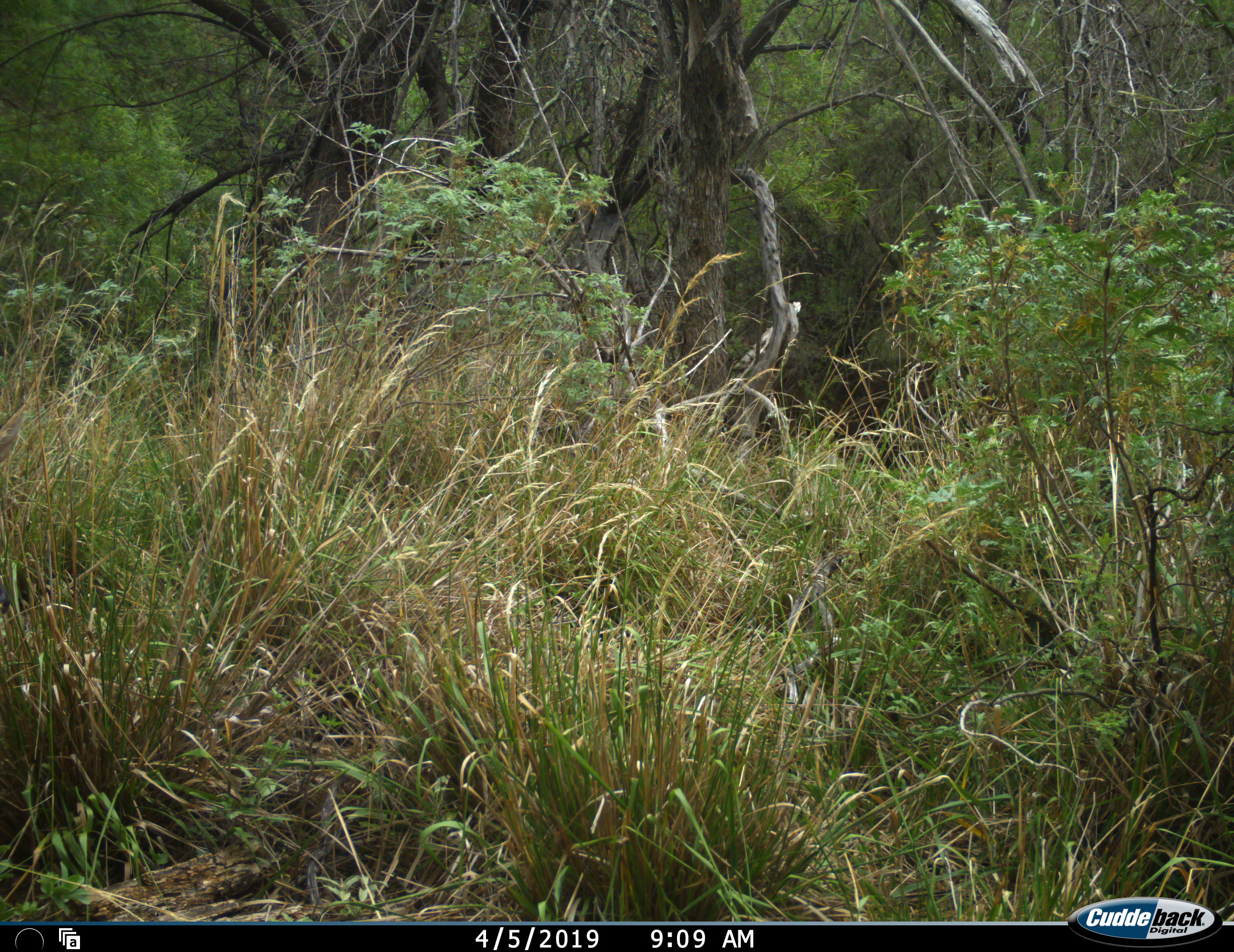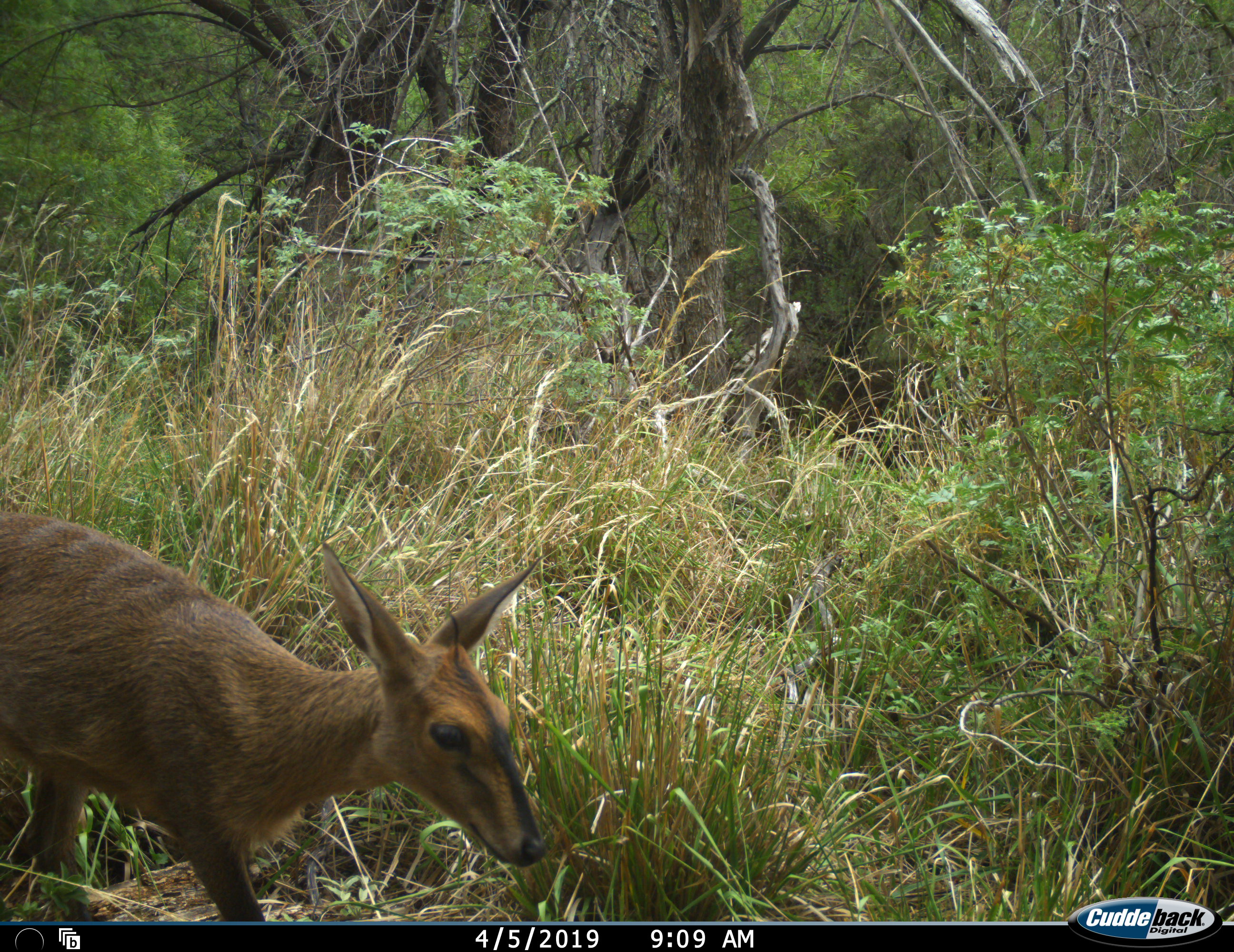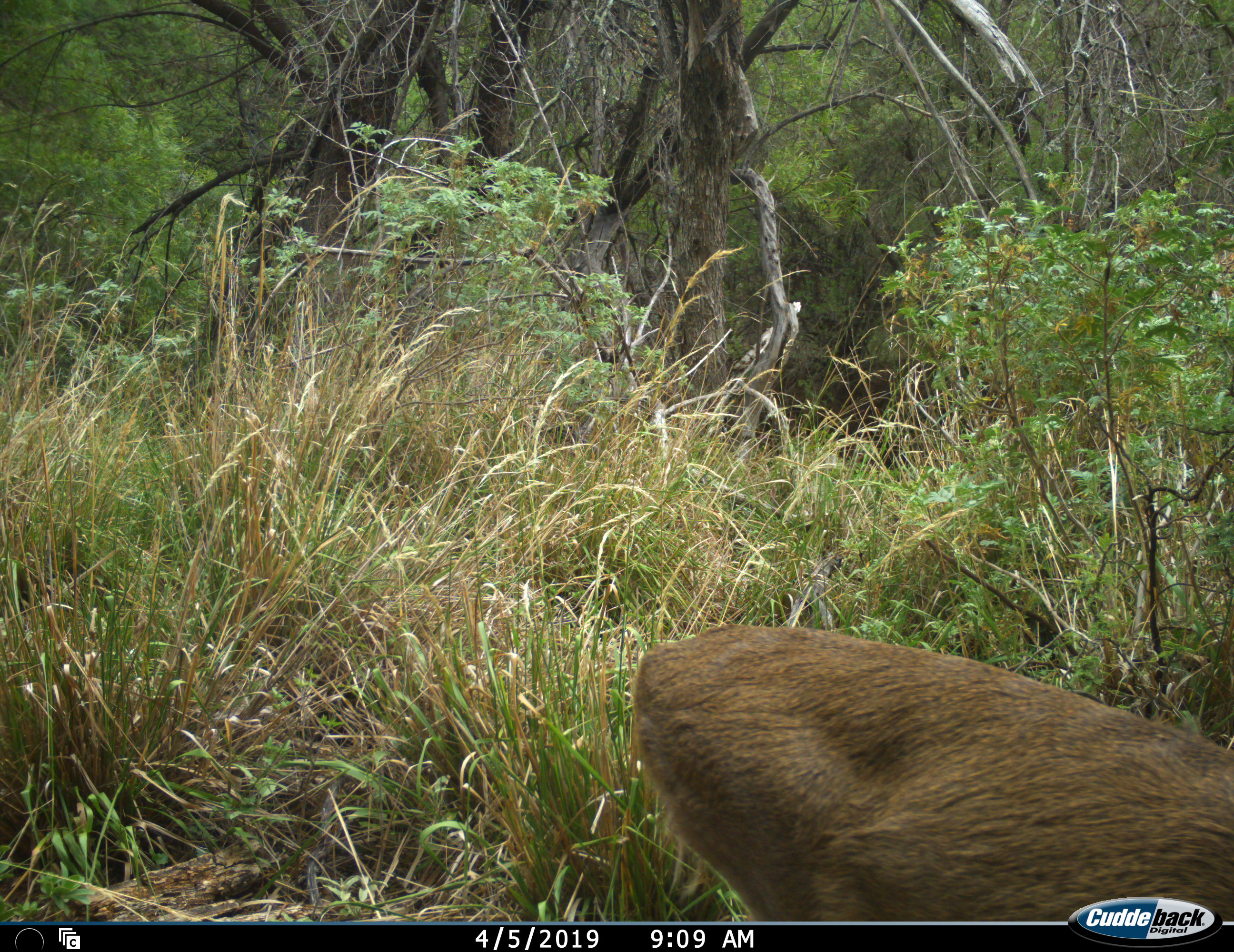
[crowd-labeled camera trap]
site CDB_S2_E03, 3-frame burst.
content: unidentified animal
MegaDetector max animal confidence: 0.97